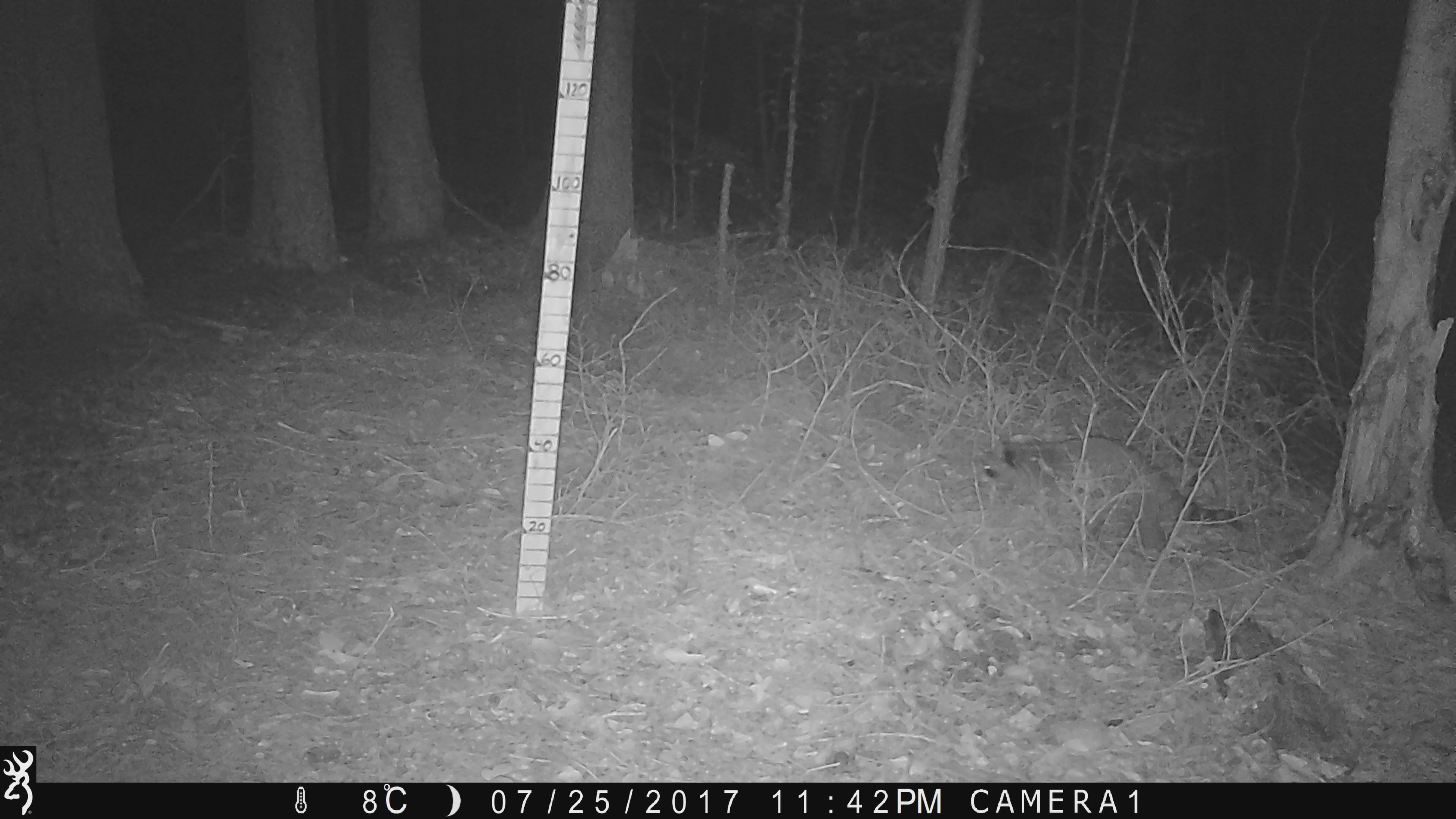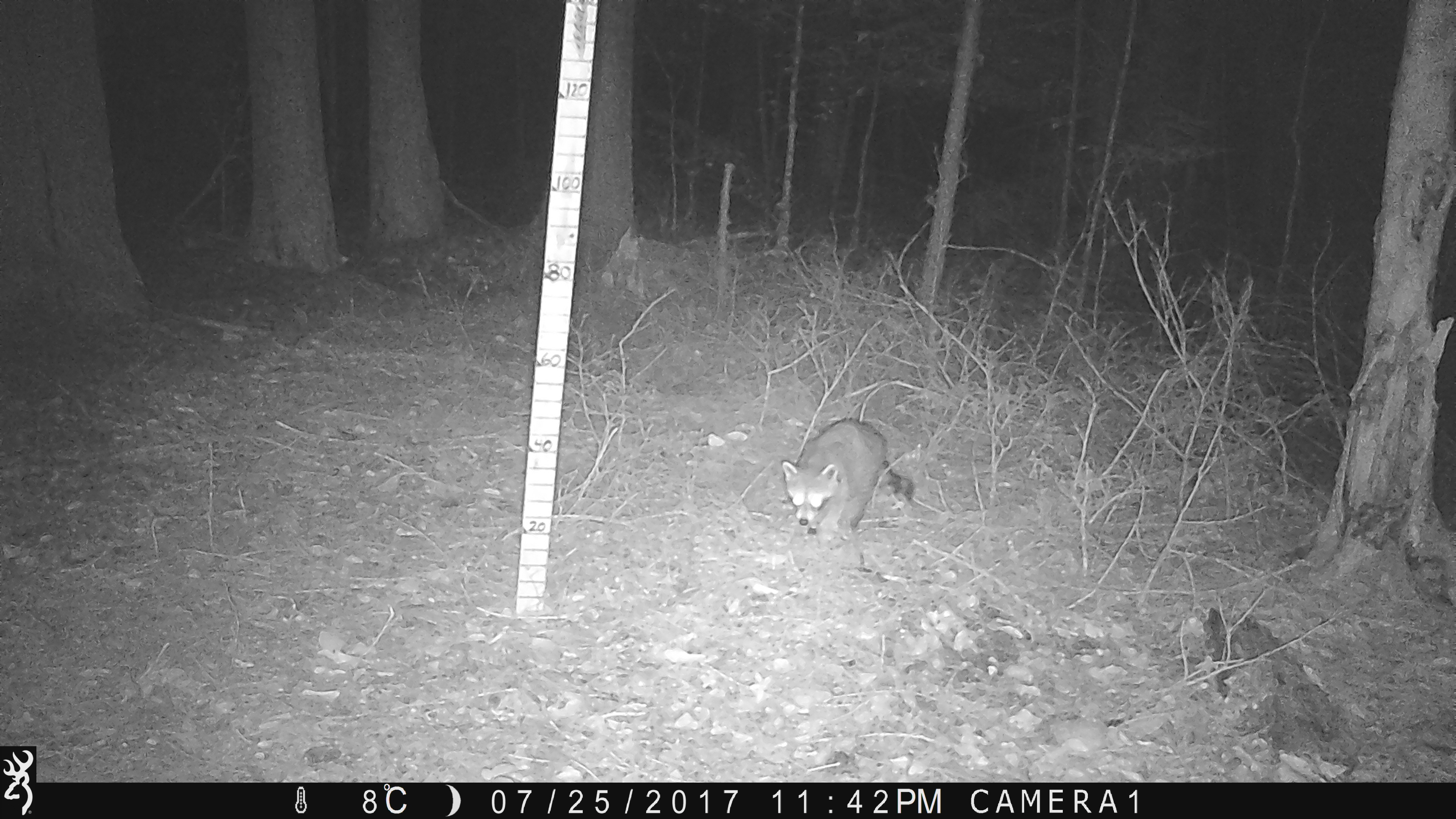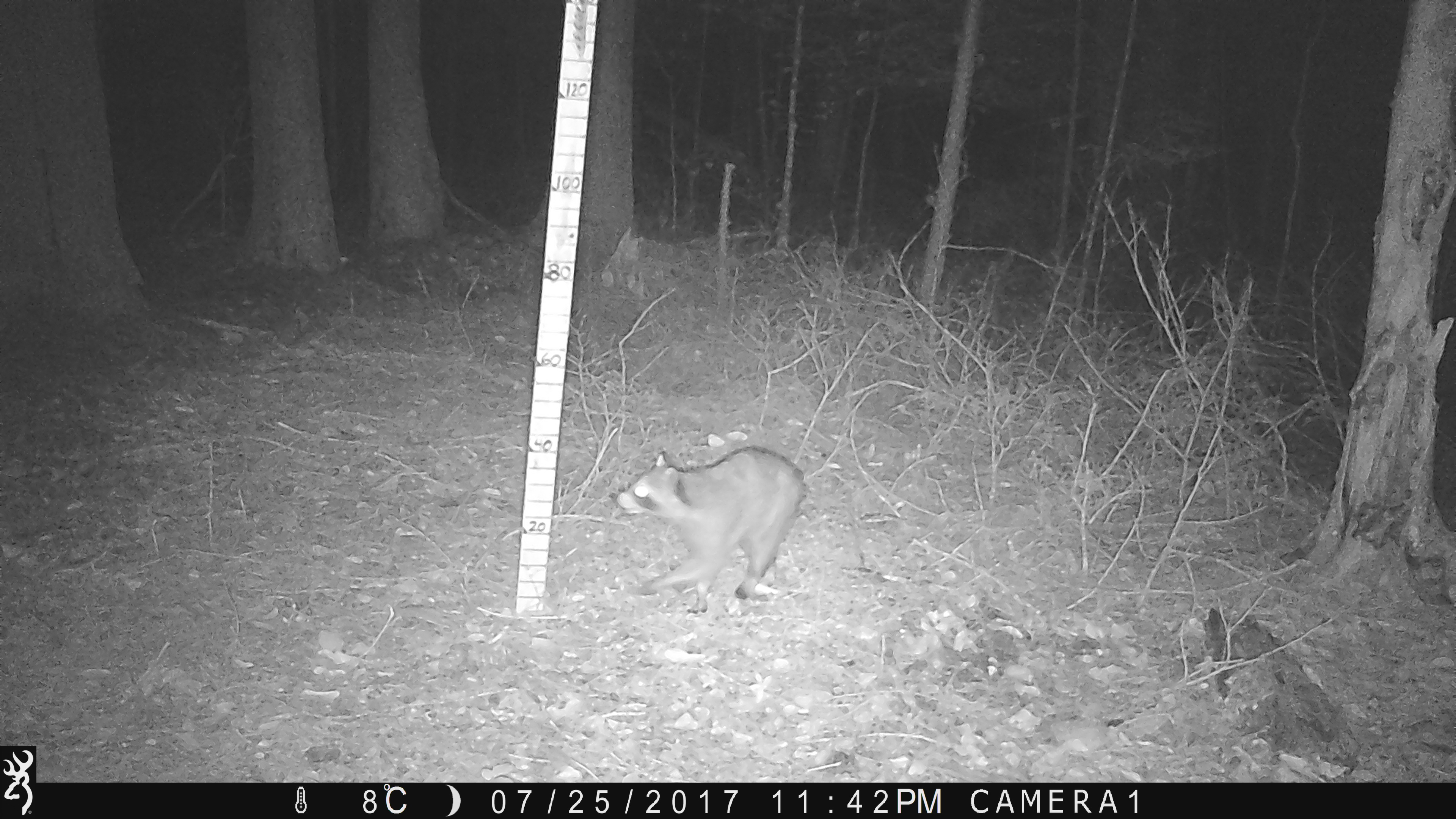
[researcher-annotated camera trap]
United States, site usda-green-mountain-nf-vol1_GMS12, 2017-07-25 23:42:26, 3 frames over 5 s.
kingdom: Animalia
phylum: Chordata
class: Mammalia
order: Carnivora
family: Procyonidae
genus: Procyon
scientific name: Procyon lotor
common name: raccoon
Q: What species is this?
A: Raccoon (Procyon lotor).